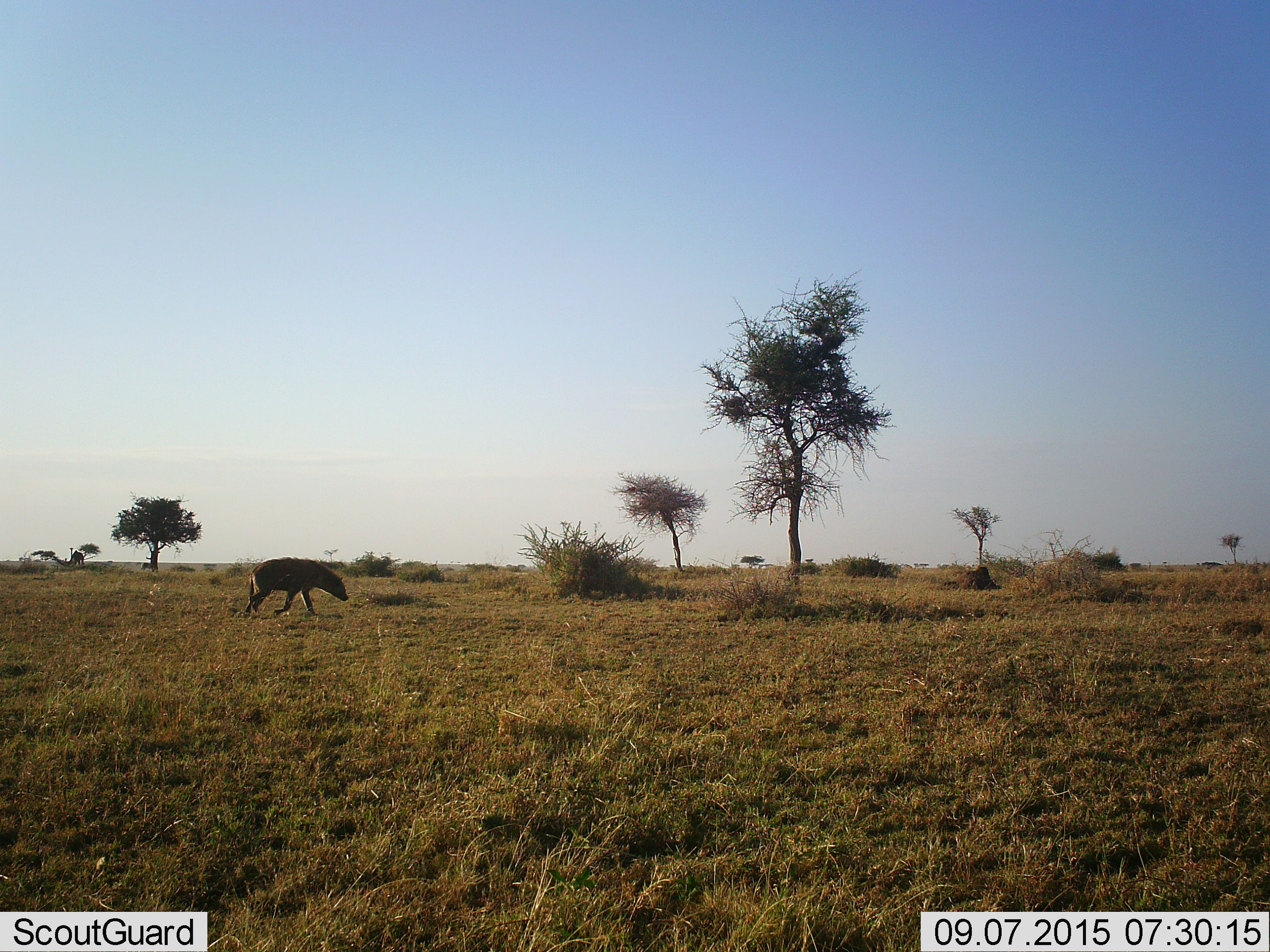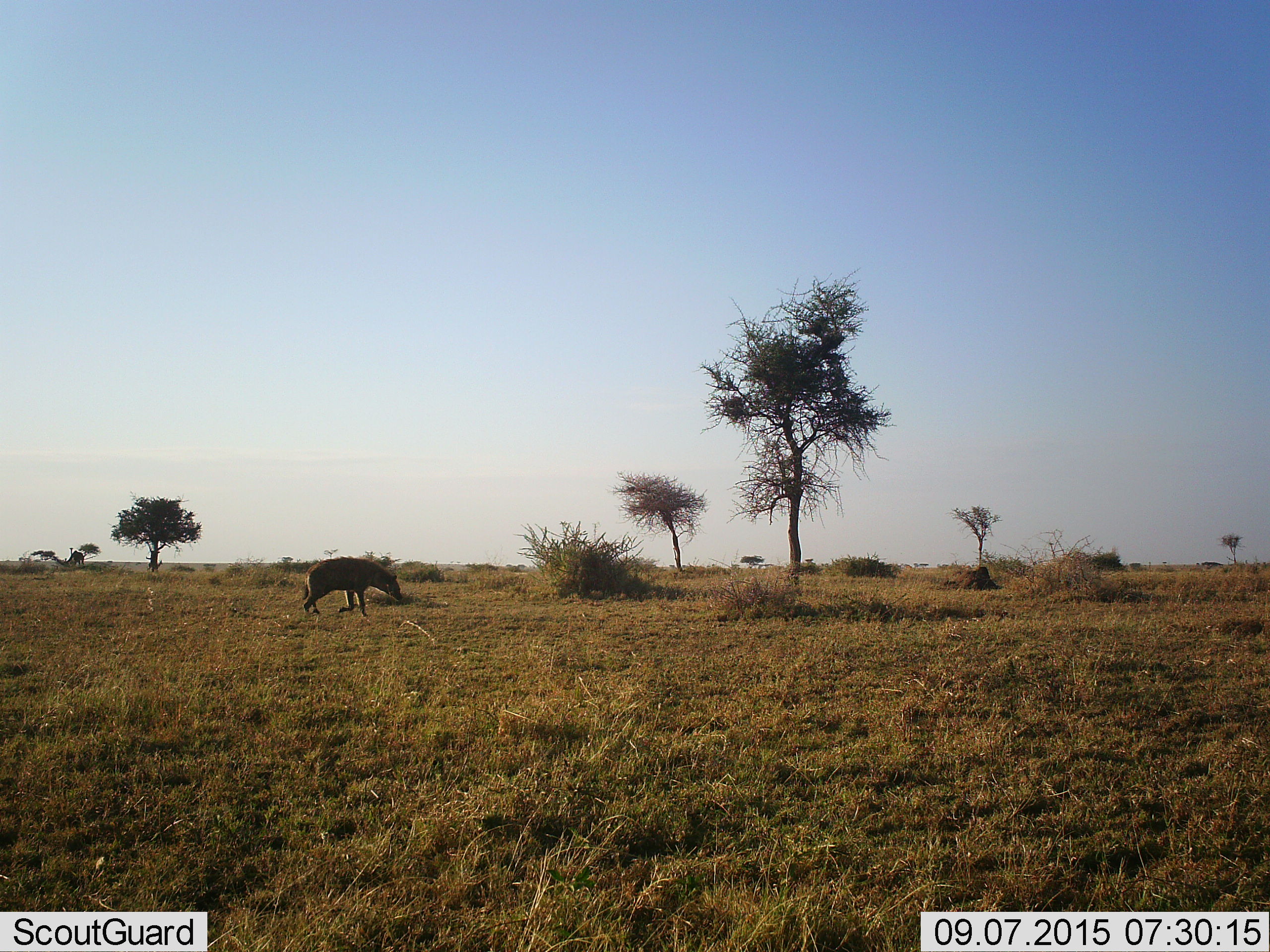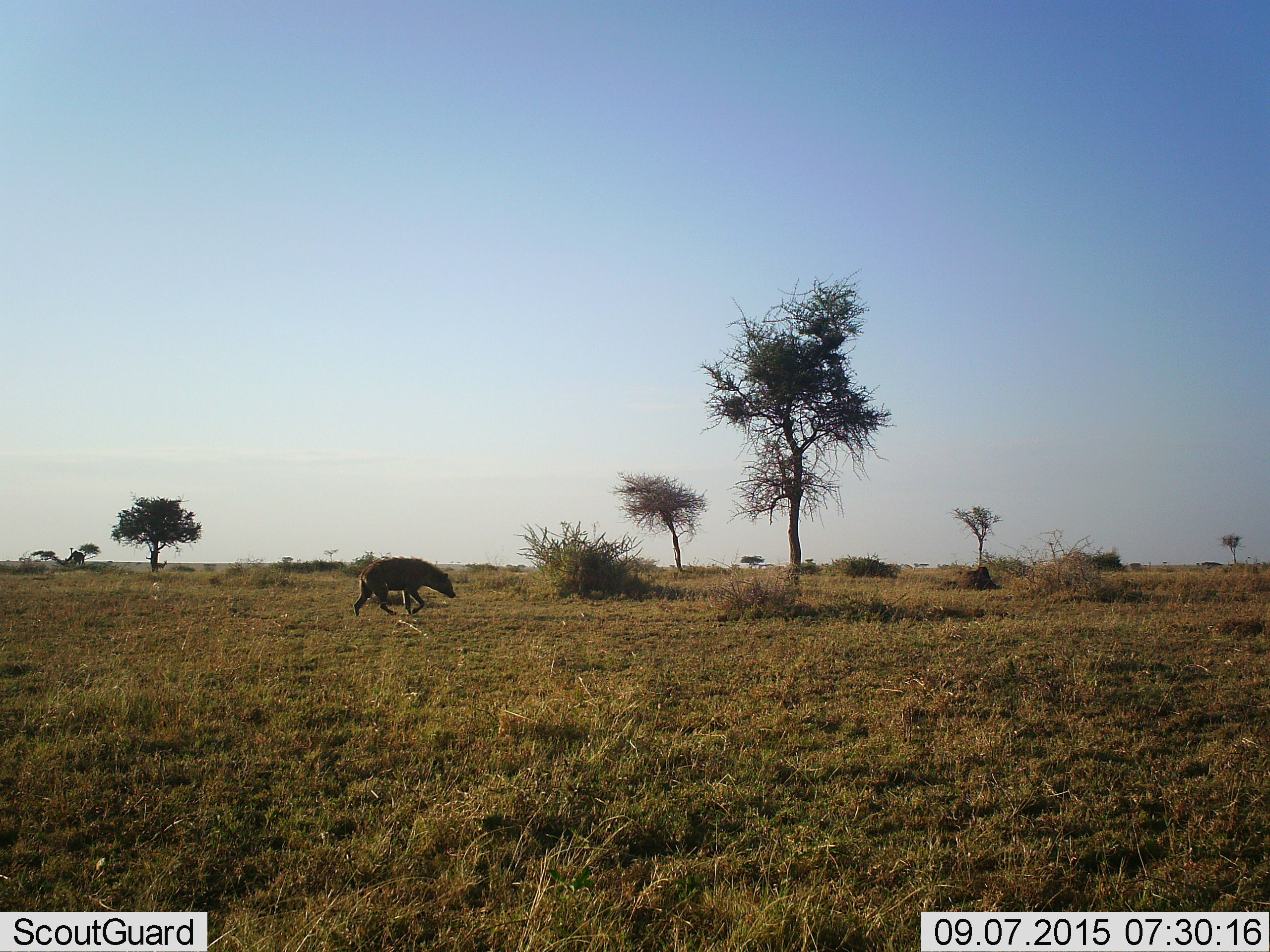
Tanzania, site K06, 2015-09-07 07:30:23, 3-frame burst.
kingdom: Animalia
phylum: Chordata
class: Mammalia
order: Carnivora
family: Hyaenidae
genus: Crocuta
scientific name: Crocuta crocuta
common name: spotted hyena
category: hyenaspotted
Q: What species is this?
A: Hyenaspotted (spotted hyena) (Crocuta crocuta).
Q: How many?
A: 1.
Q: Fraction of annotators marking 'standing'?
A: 14%.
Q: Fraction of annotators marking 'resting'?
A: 0%.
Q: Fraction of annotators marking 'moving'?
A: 86%.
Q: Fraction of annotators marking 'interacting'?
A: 0%.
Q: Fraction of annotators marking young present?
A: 0%.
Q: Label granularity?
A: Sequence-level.